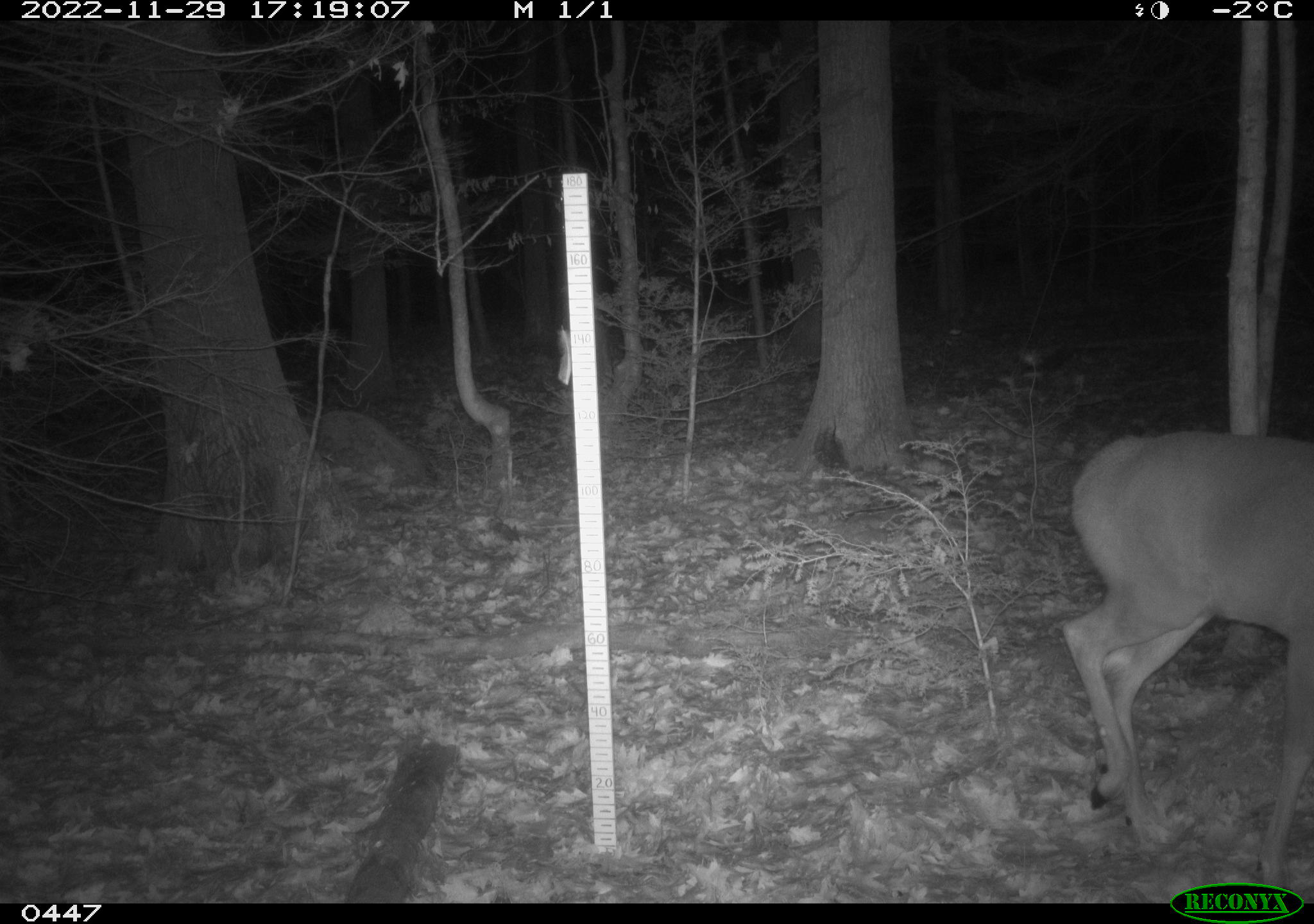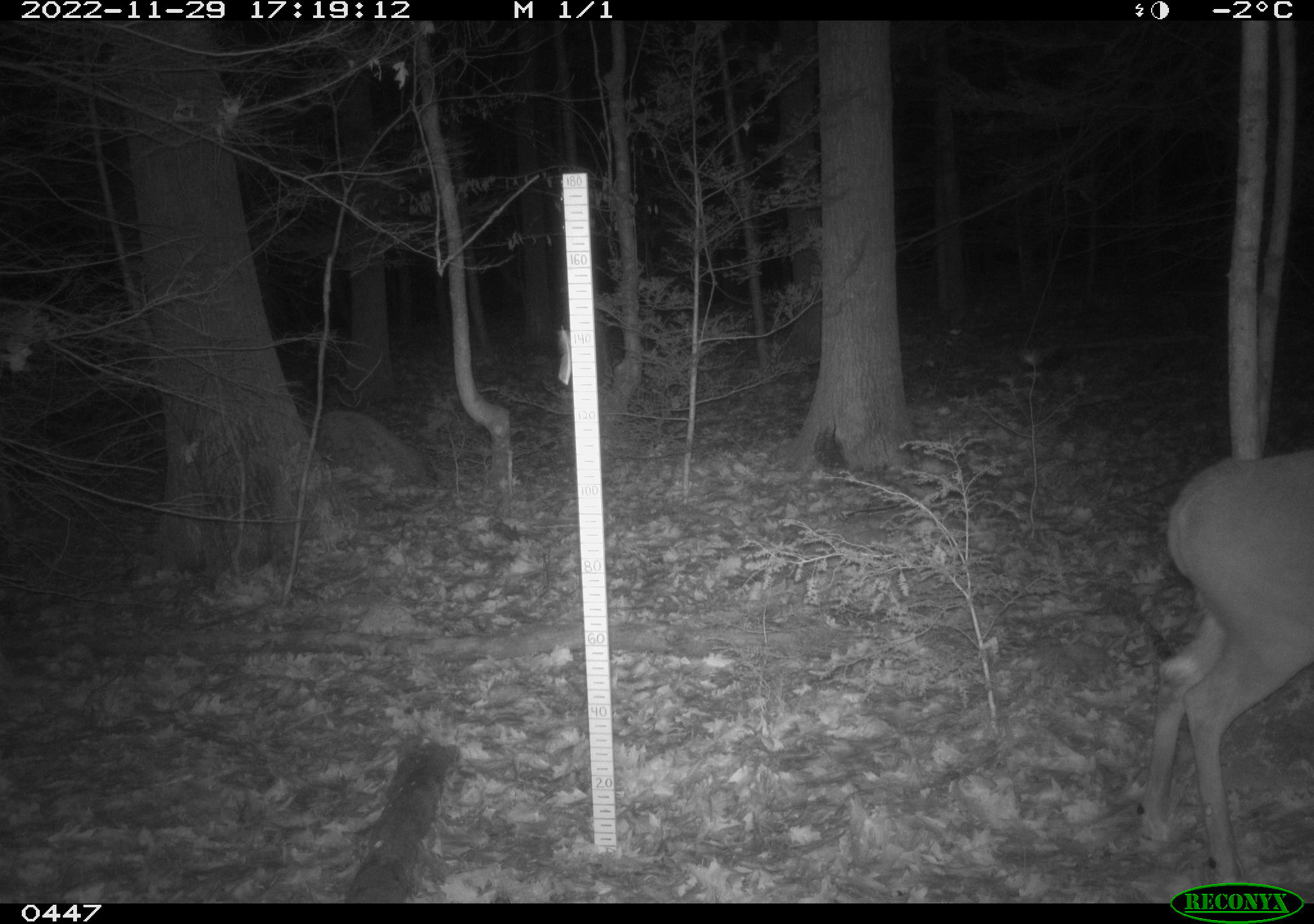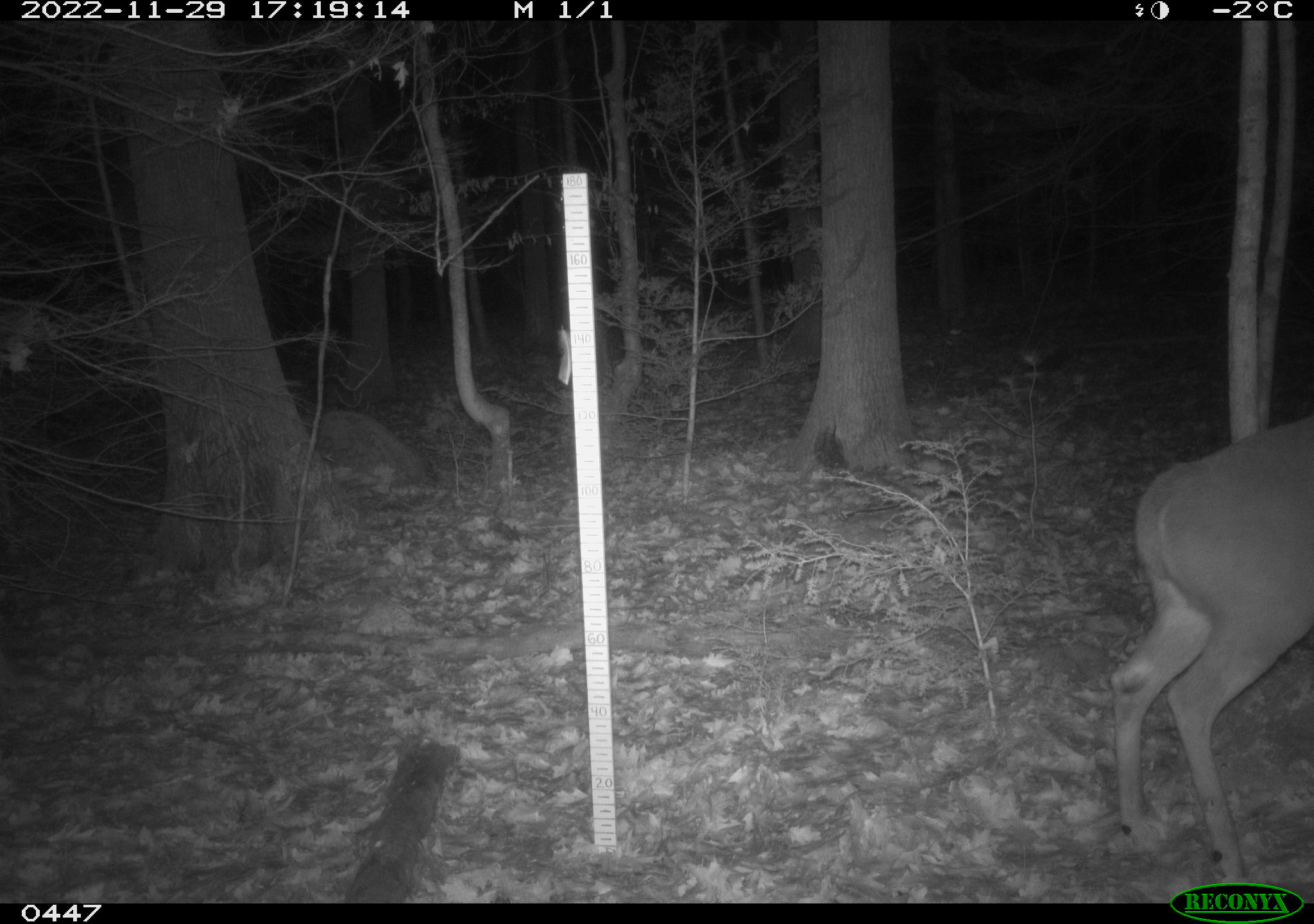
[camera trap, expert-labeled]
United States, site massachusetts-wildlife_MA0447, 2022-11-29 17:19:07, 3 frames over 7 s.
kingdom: Animalia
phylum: Chordata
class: Mammalia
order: Artiodactyla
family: Cervidae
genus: Odocoileus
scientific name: Odocoileus virginianus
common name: white-tailed deer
White-tailed deer (Odocoileus virginianus).